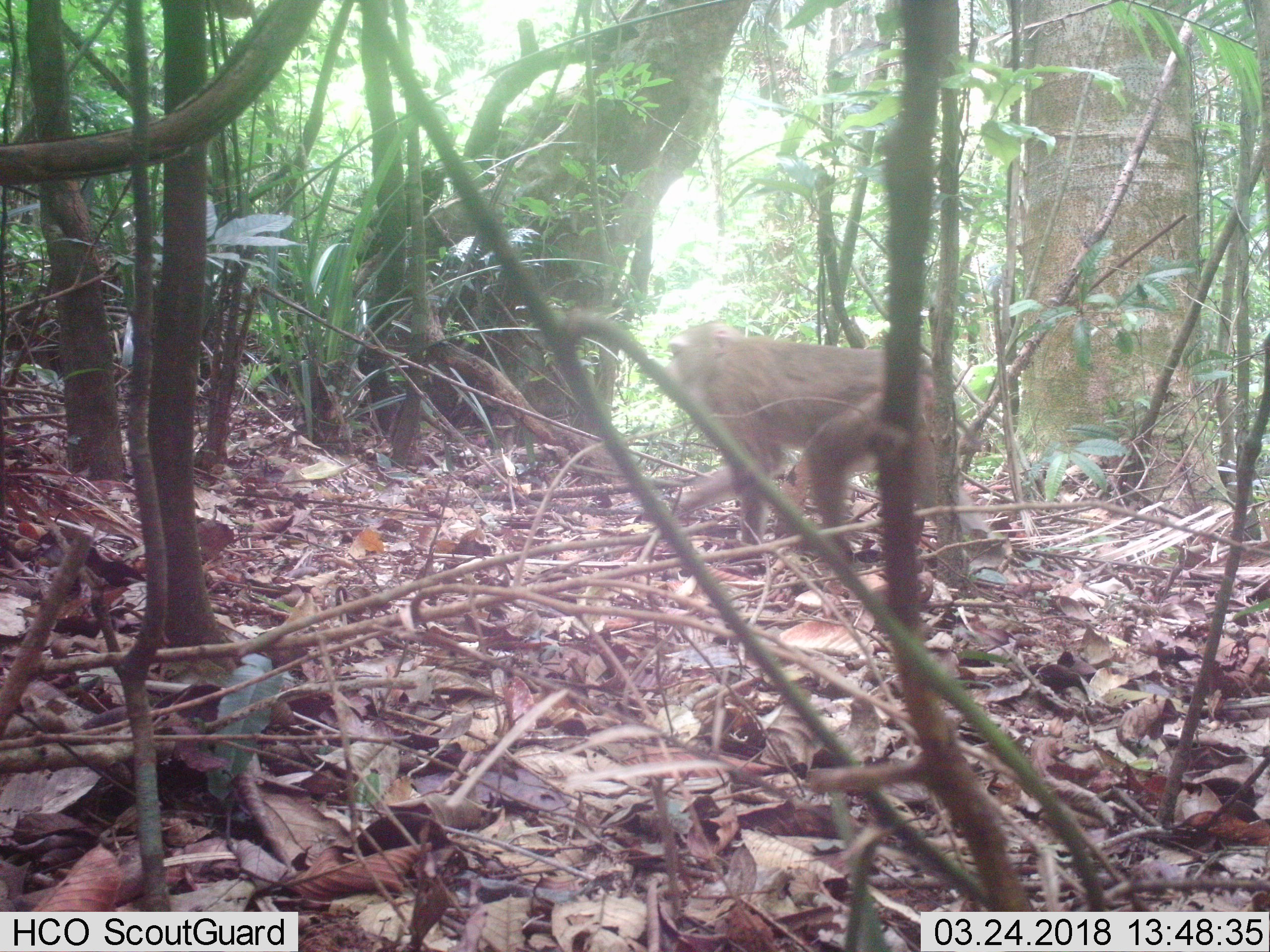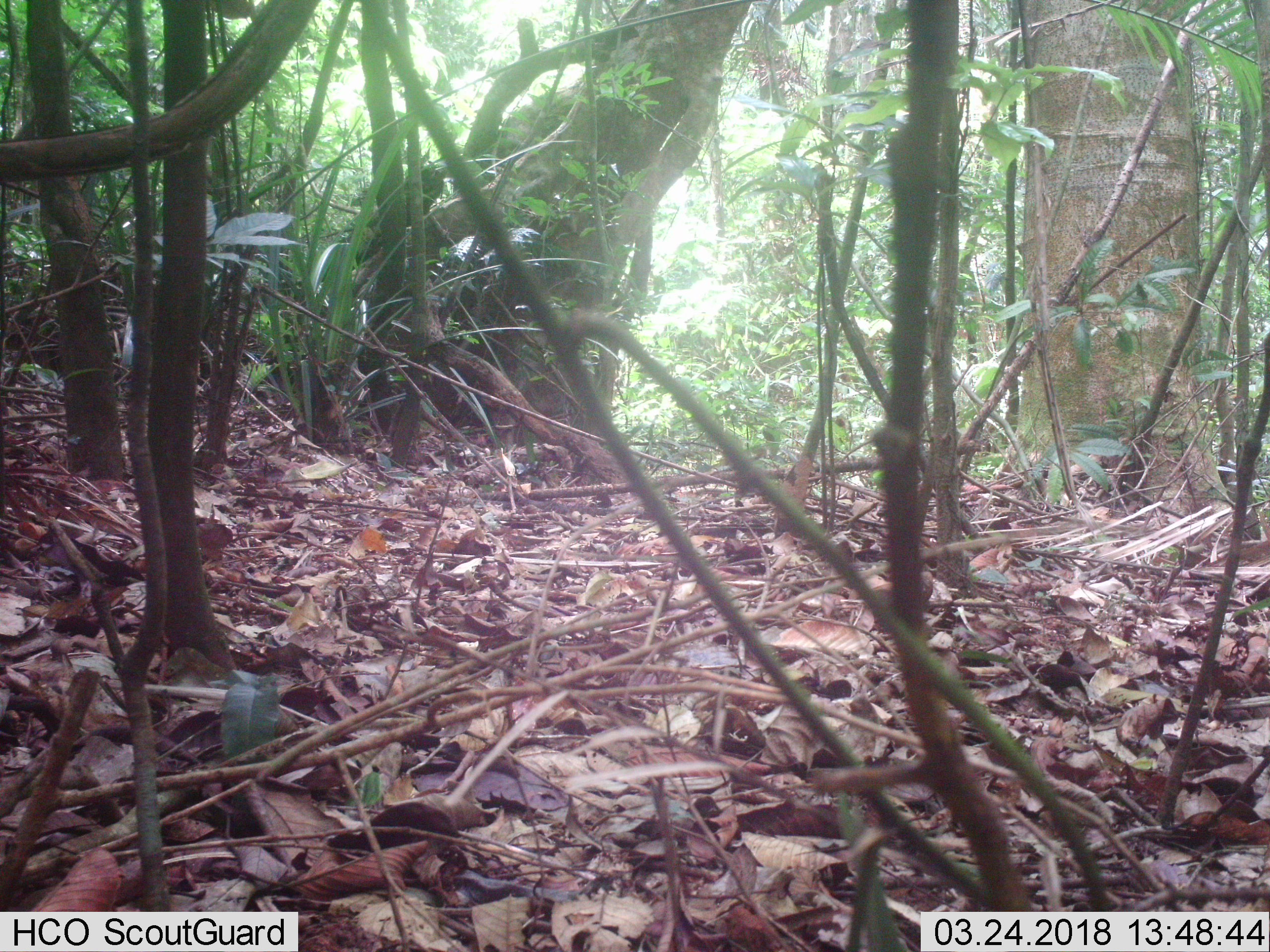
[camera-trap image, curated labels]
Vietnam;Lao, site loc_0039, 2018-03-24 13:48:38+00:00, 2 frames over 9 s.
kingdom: Animalia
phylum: Chordata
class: Mammalia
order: Primates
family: Cercopithecidae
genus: Macaca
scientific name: Macaca nemestrina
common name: pig-tailed macaque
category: pig tailed macaque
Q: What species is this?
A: Pig tailed macaque (pig-tailed macaque) (Macaca nemestrina).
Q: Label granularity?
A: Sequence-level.